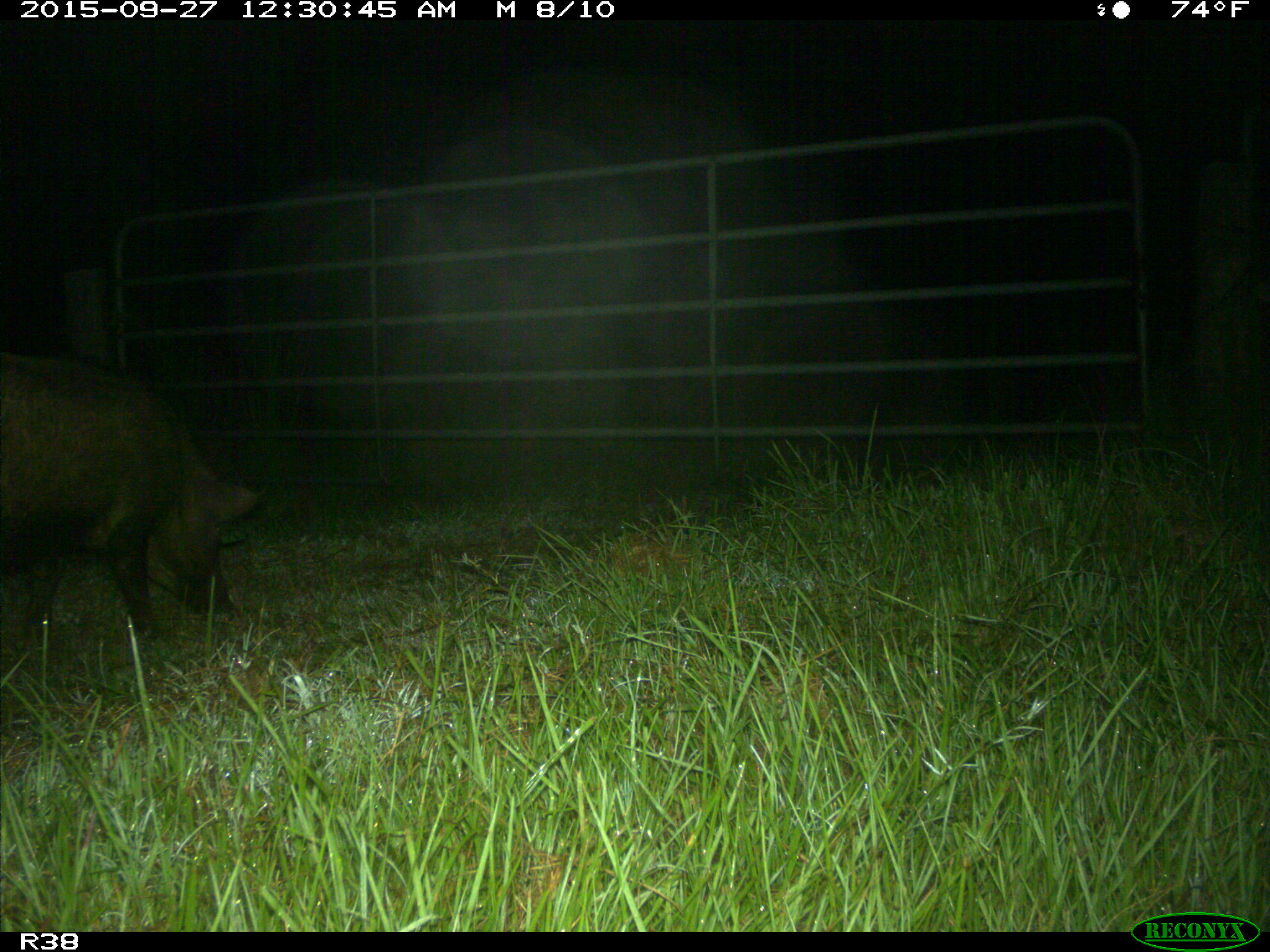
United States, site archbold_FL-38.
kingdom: Animalia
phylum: Chordata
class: Mammalia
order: Artiodactyla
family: Suidae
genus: Sus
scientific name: Sus scrofa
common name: wild boar